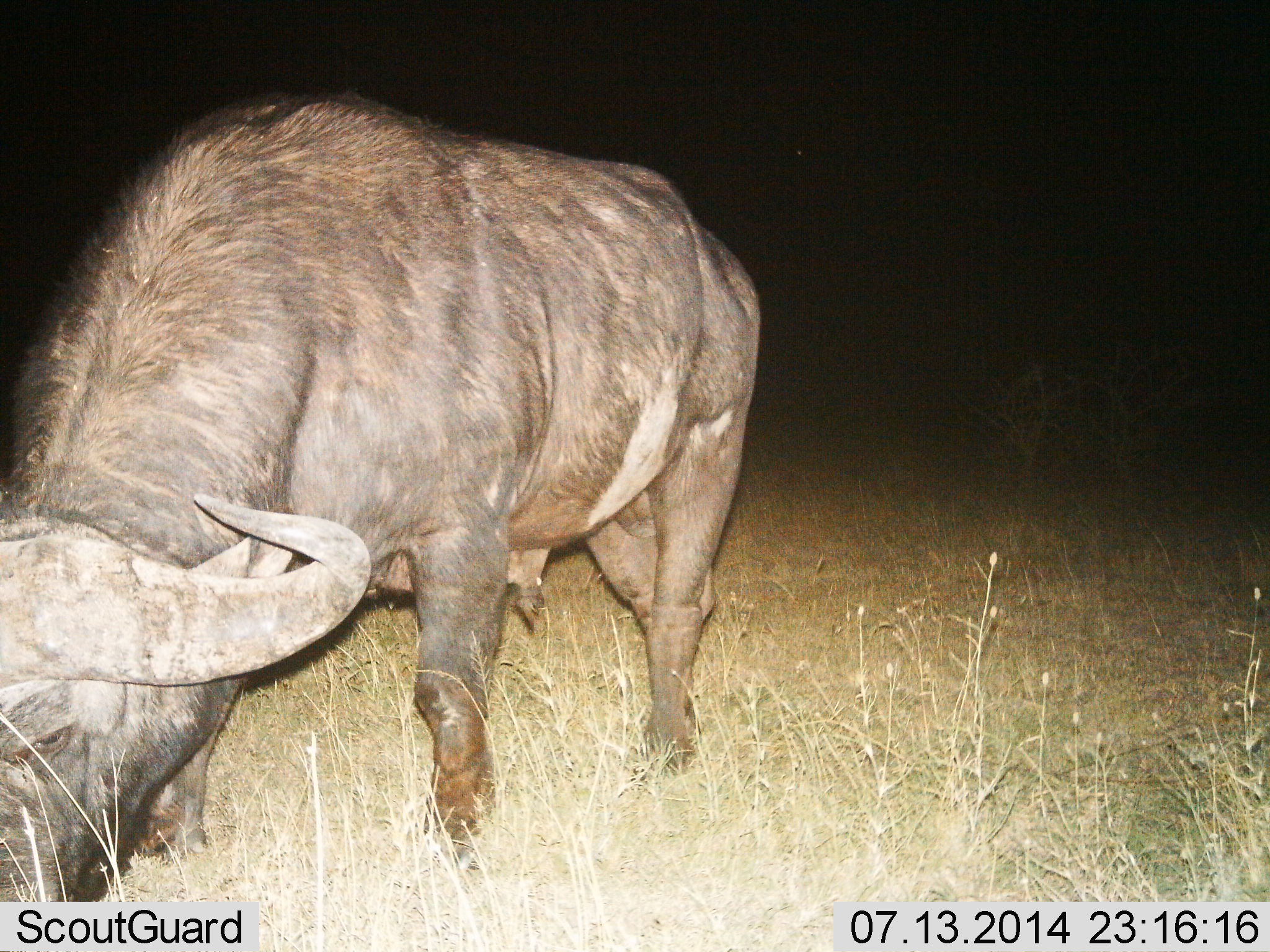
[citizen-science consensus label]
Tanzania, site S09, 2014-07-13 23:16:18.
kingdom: Animalia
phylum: Chordata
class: Mammalia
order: Artiodactyla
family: Bovidae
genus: Syncerus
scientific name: Syncerus caffer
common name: cape buffalo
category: buffalo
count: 1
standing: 10%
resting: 0%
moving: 10%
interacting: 0%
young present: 0%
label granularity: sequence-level